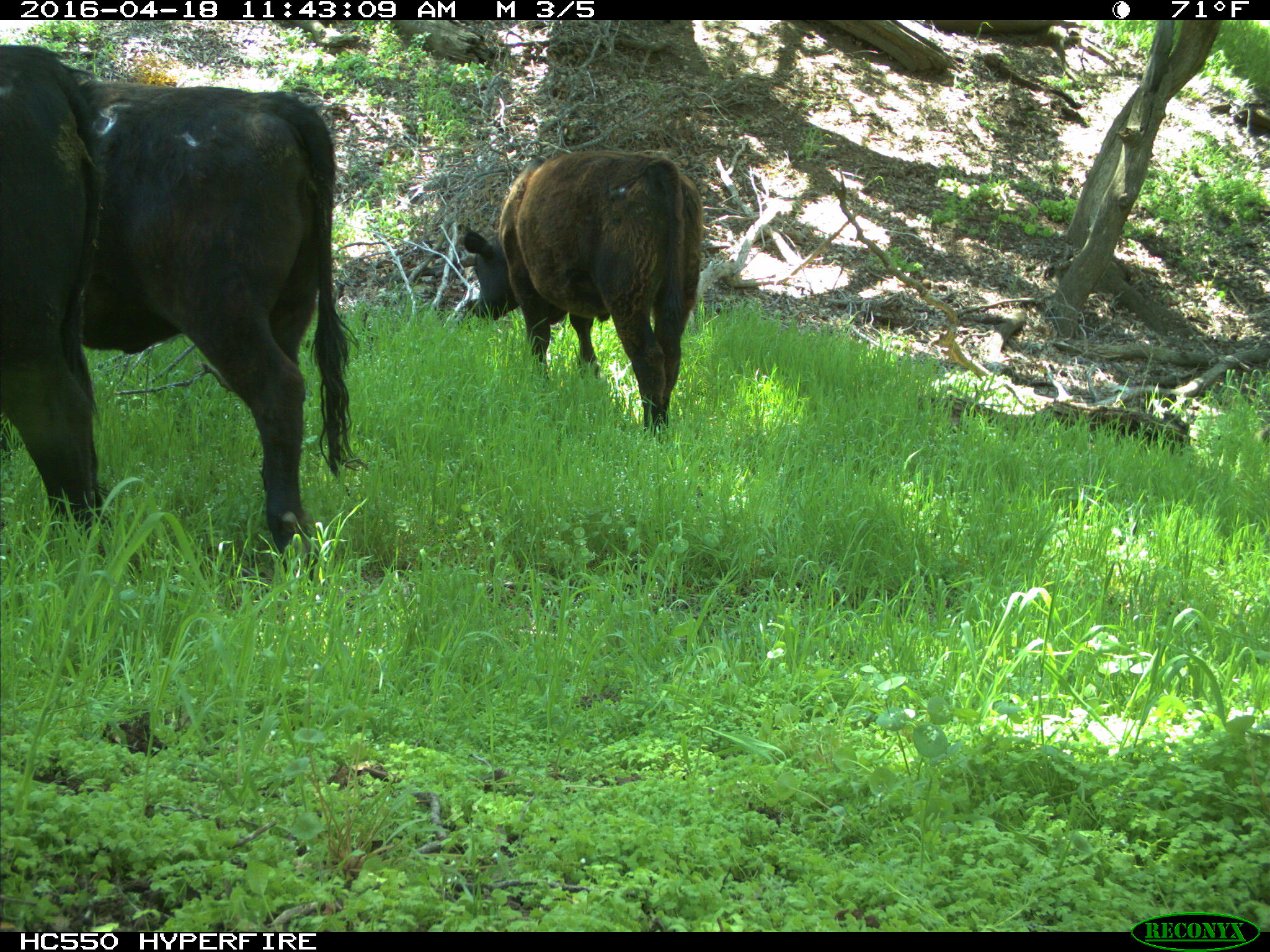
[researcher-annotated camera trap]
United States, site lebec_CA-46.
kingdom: Animalia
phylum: Chordata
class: Mammalia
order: Artiodactyla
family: Bovidae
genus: Bos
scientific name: Bos taurus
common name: domestic cow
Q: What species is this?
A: Bos taurus (domestic cow).